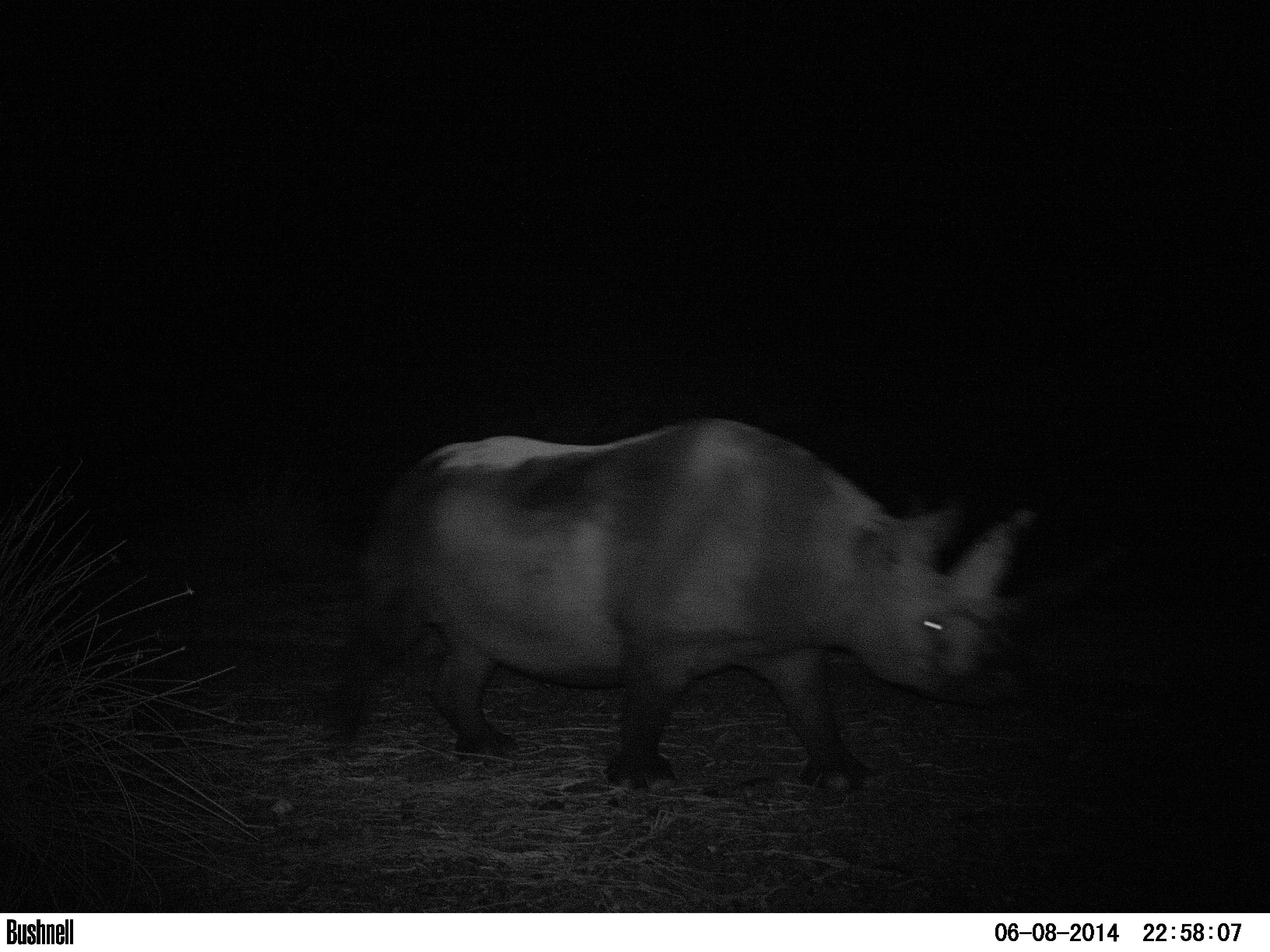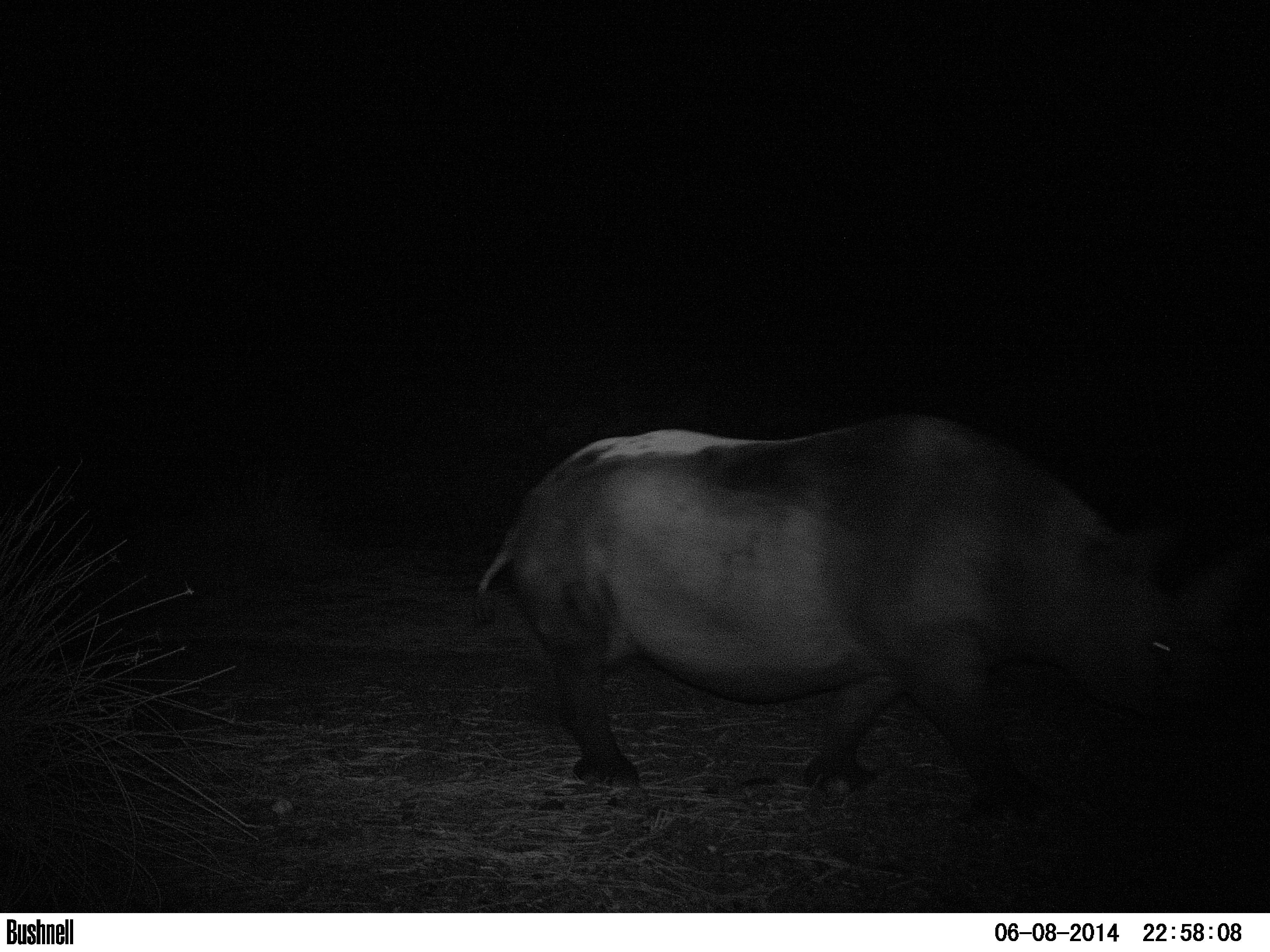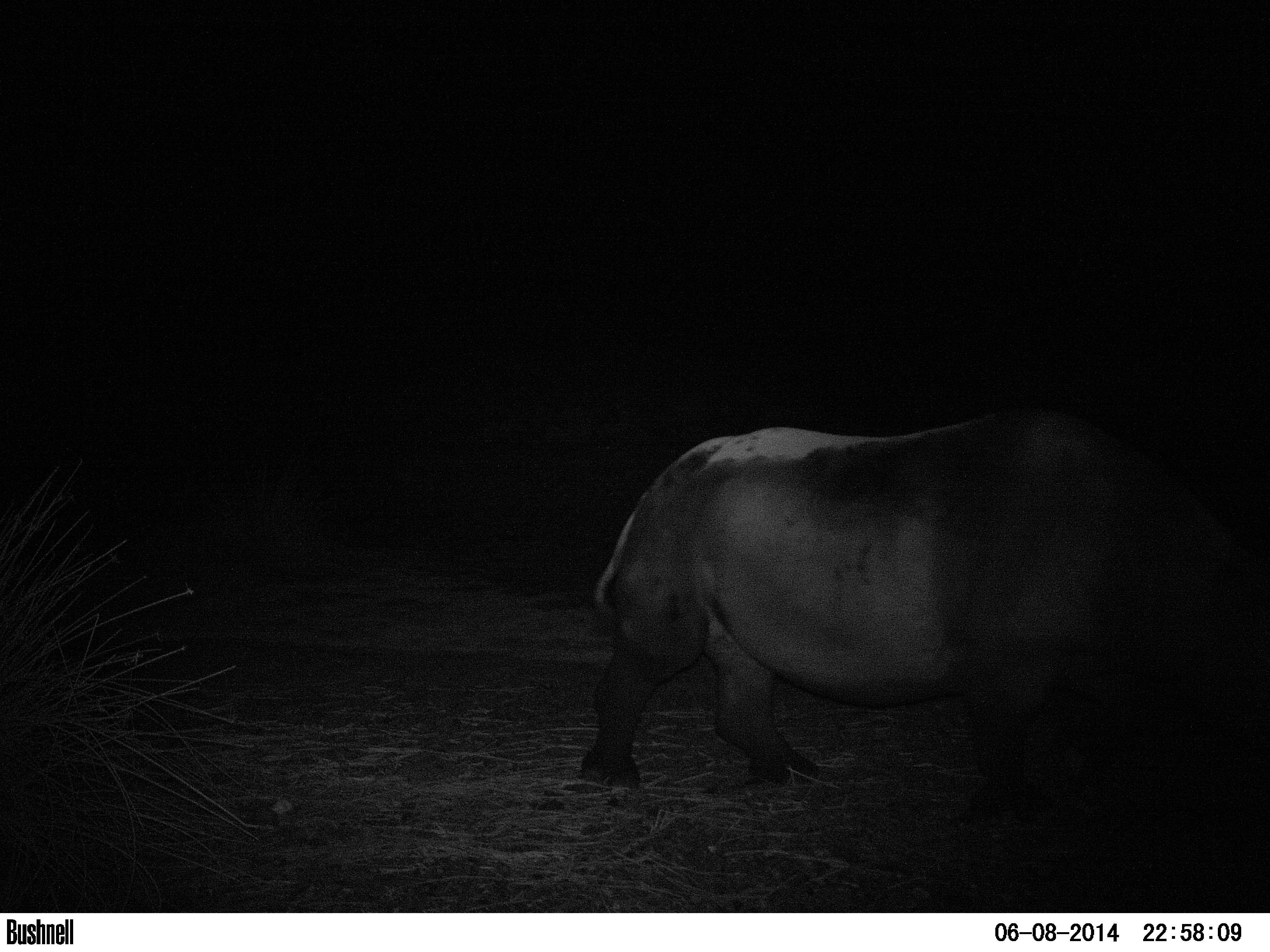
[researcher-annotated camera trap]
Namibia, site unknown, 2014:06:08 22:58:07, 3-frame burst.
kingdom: Animalia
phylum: Chordata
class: Mammalia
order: Perissodactyla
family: Rhinocerotidae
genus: Diceros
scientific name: Diceros bicornis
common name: black rhinoceros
Diceros bicornis (black rhinoceros).